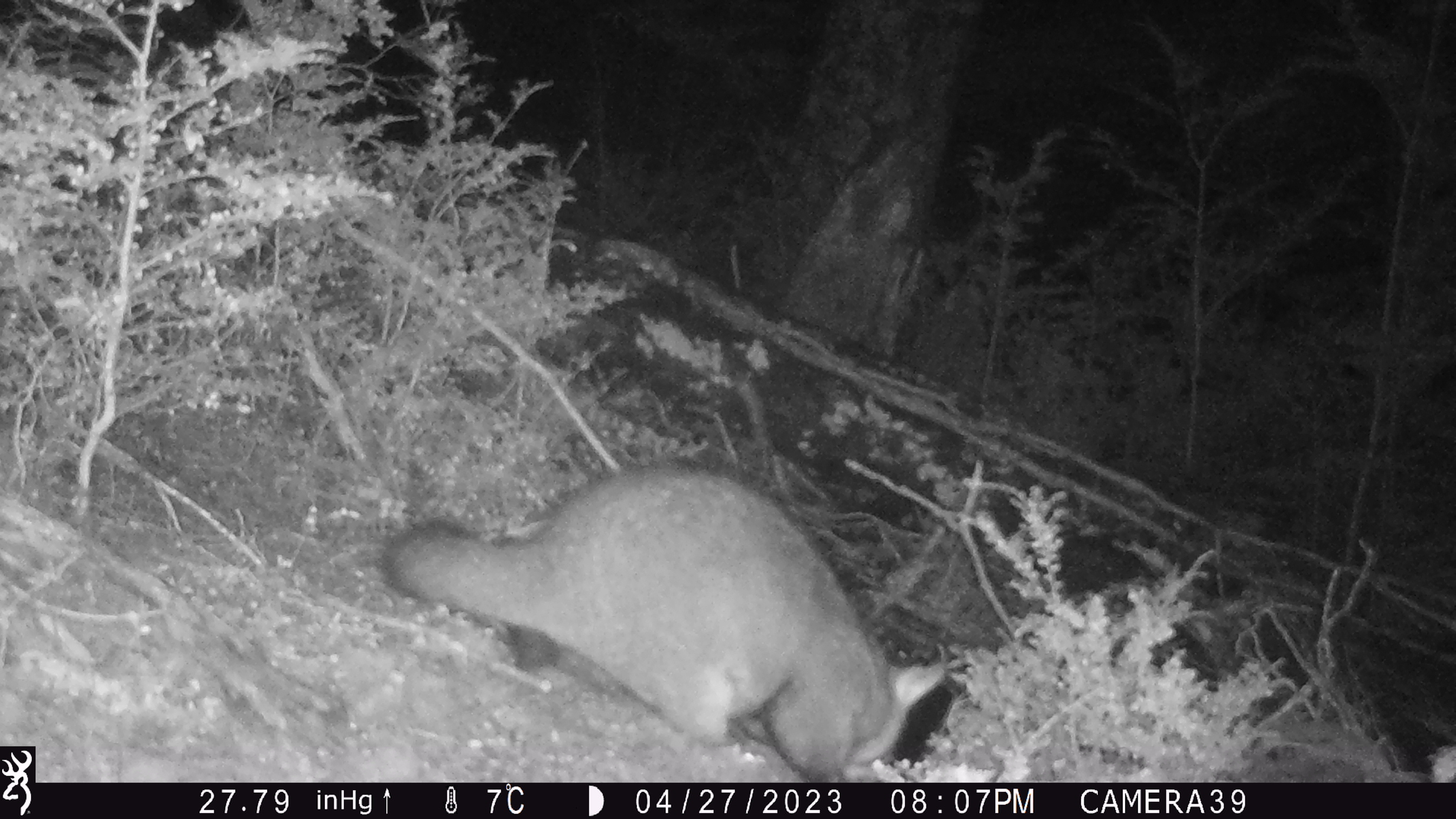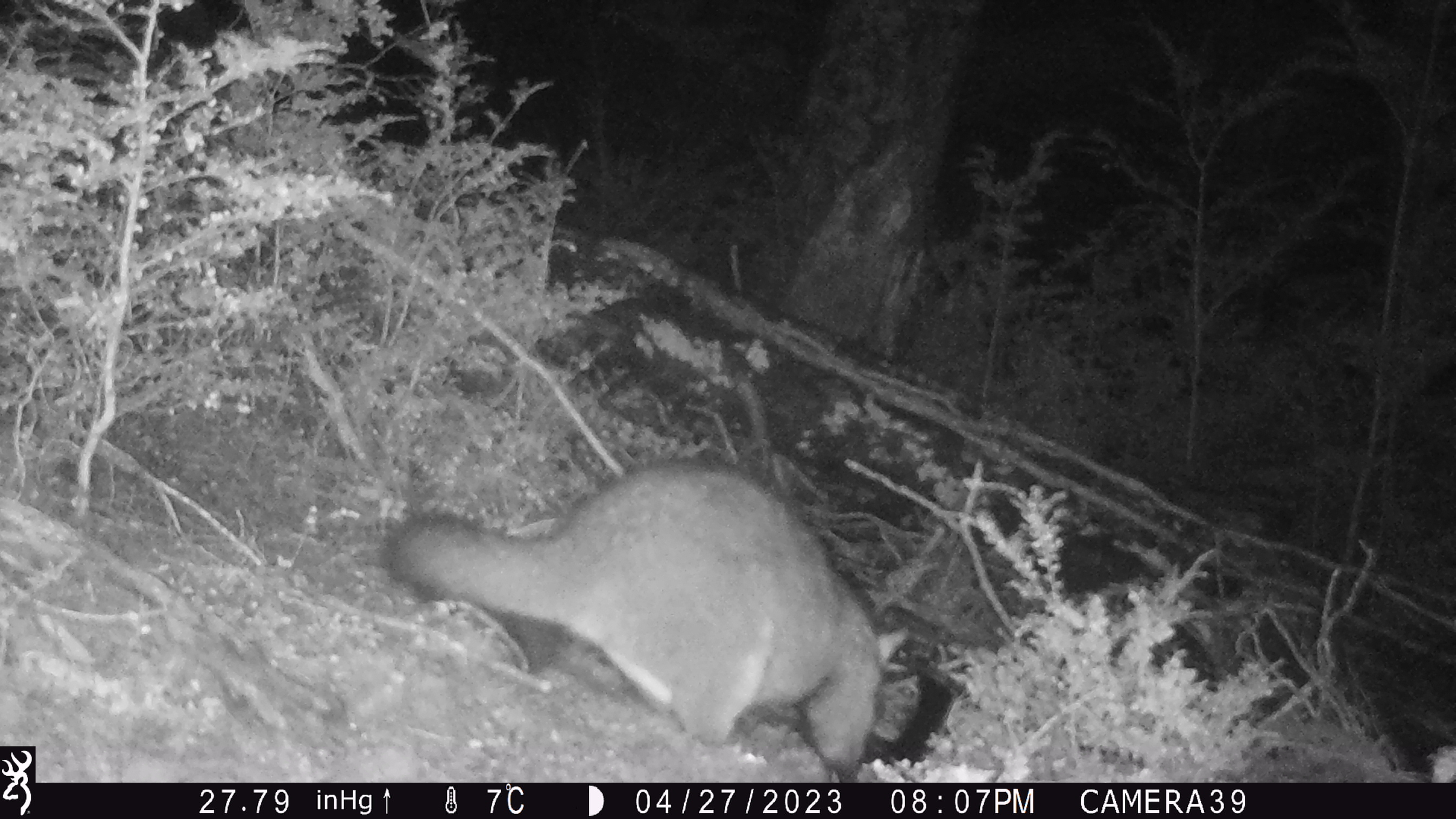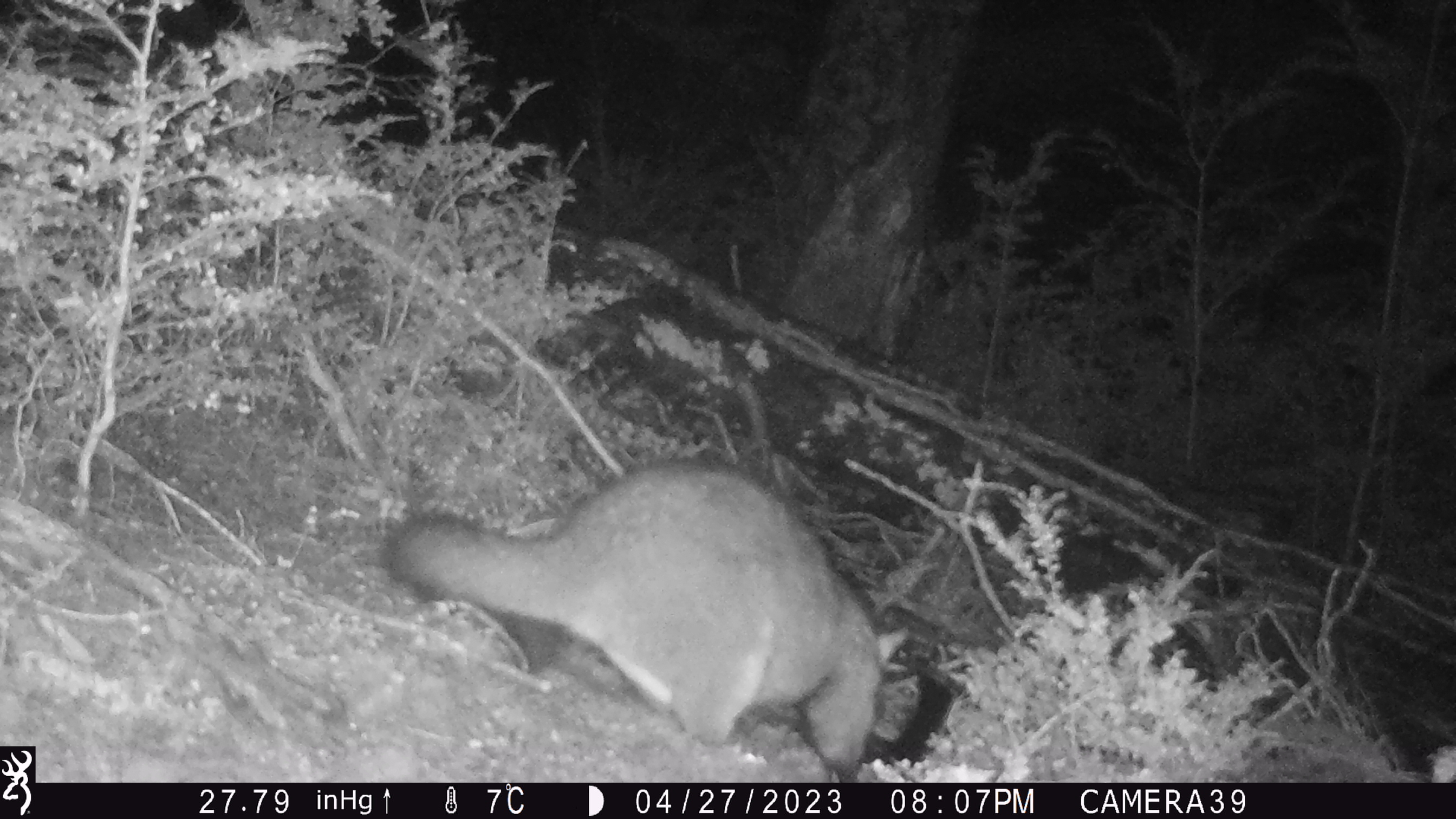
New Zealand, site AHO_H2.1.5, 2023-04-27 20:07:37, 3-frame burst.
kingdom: Animalia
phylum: Chordata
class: Mammalia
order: Carnivora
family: Mustelidae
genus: Mustela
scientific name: Mustela erminea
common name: stoat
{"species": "stoat (Mustela erminea)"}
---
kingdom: Animalia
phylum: Chordata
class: Mammalia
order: Diprotodontia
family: Phalangeridae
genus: Trichosurus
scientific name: Trichosurus vulpecula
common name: common brushtail possum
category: possum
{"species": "possum (common brushtail possum) (Trichosurus vulpecula)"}